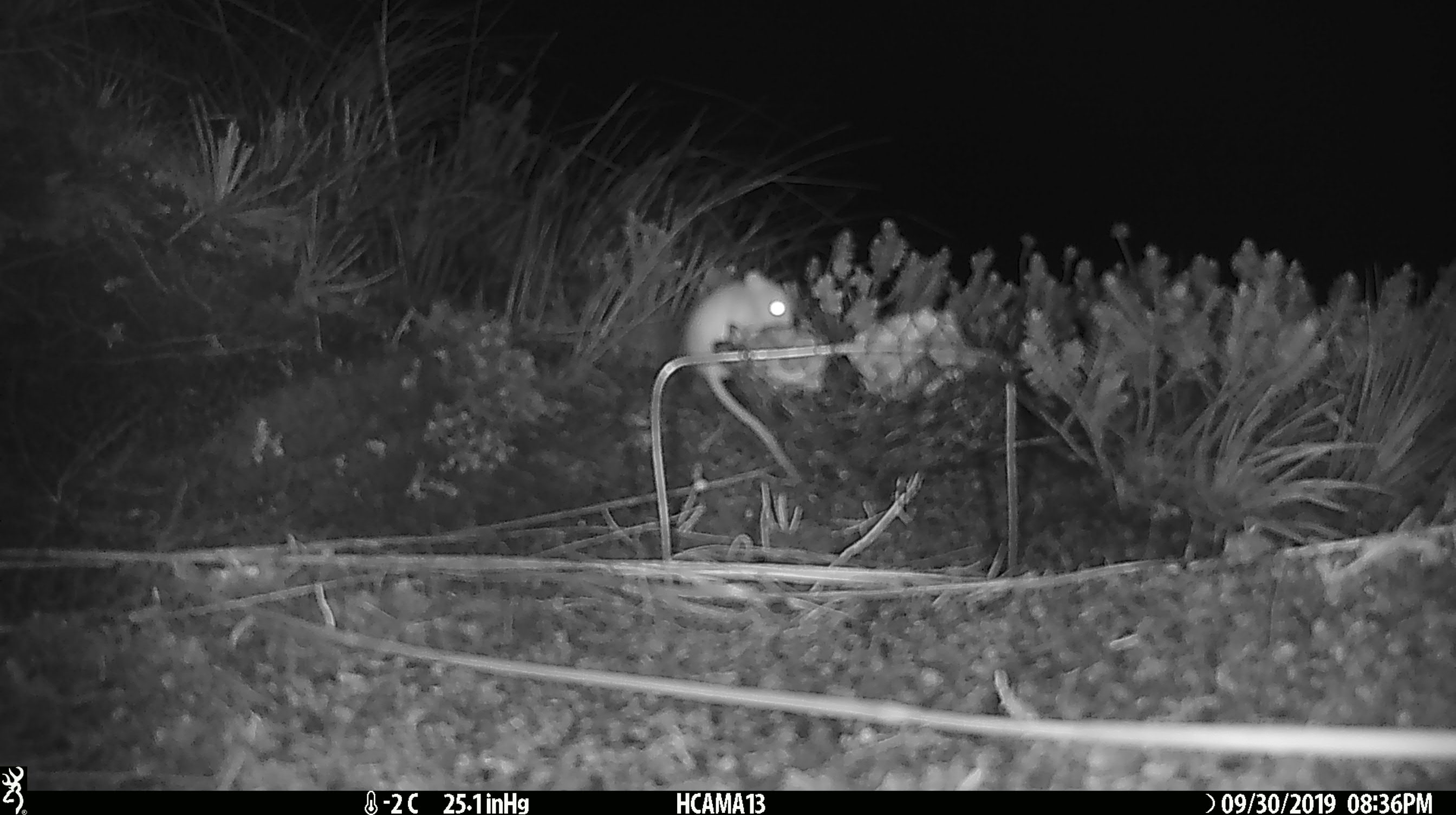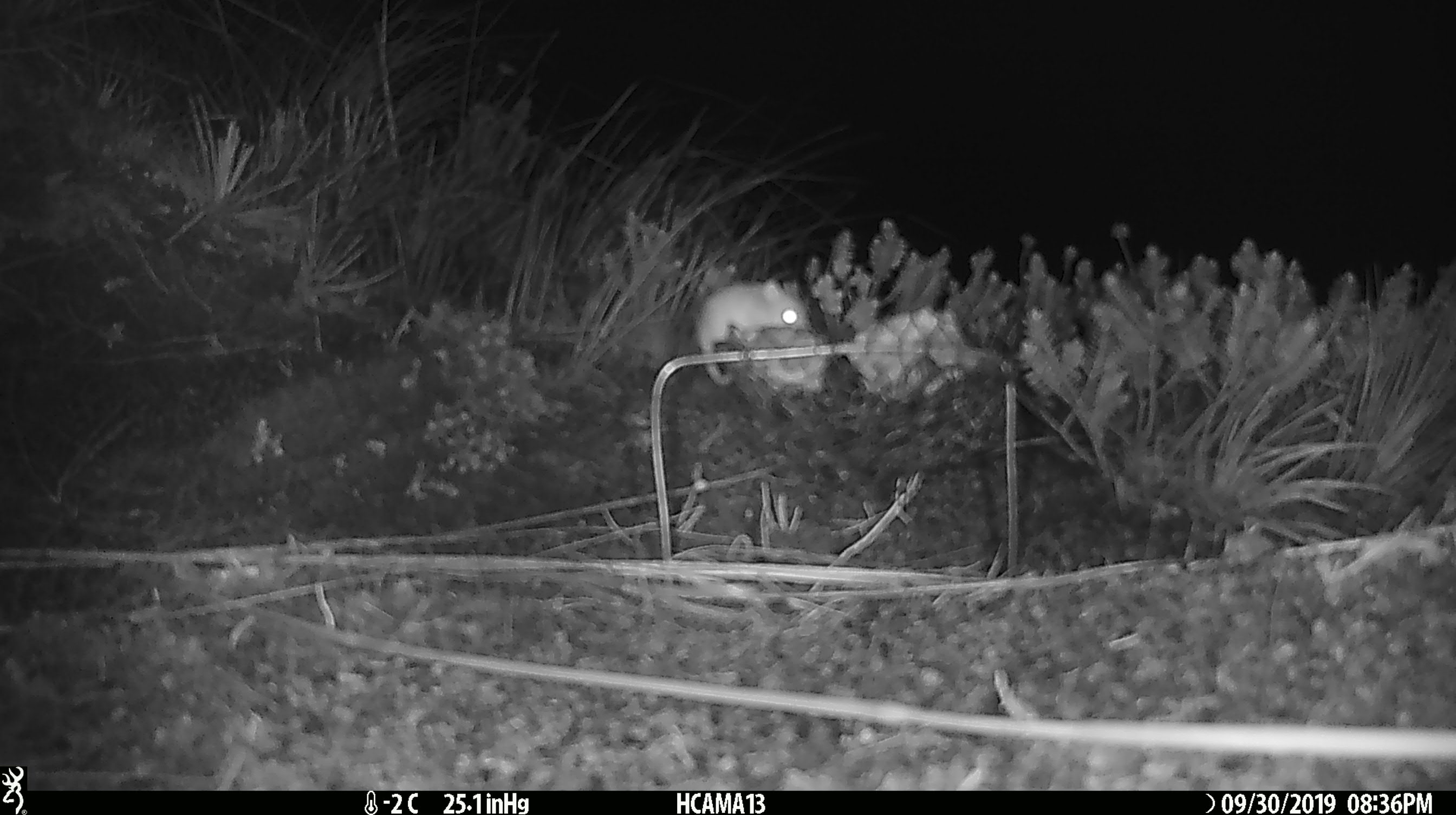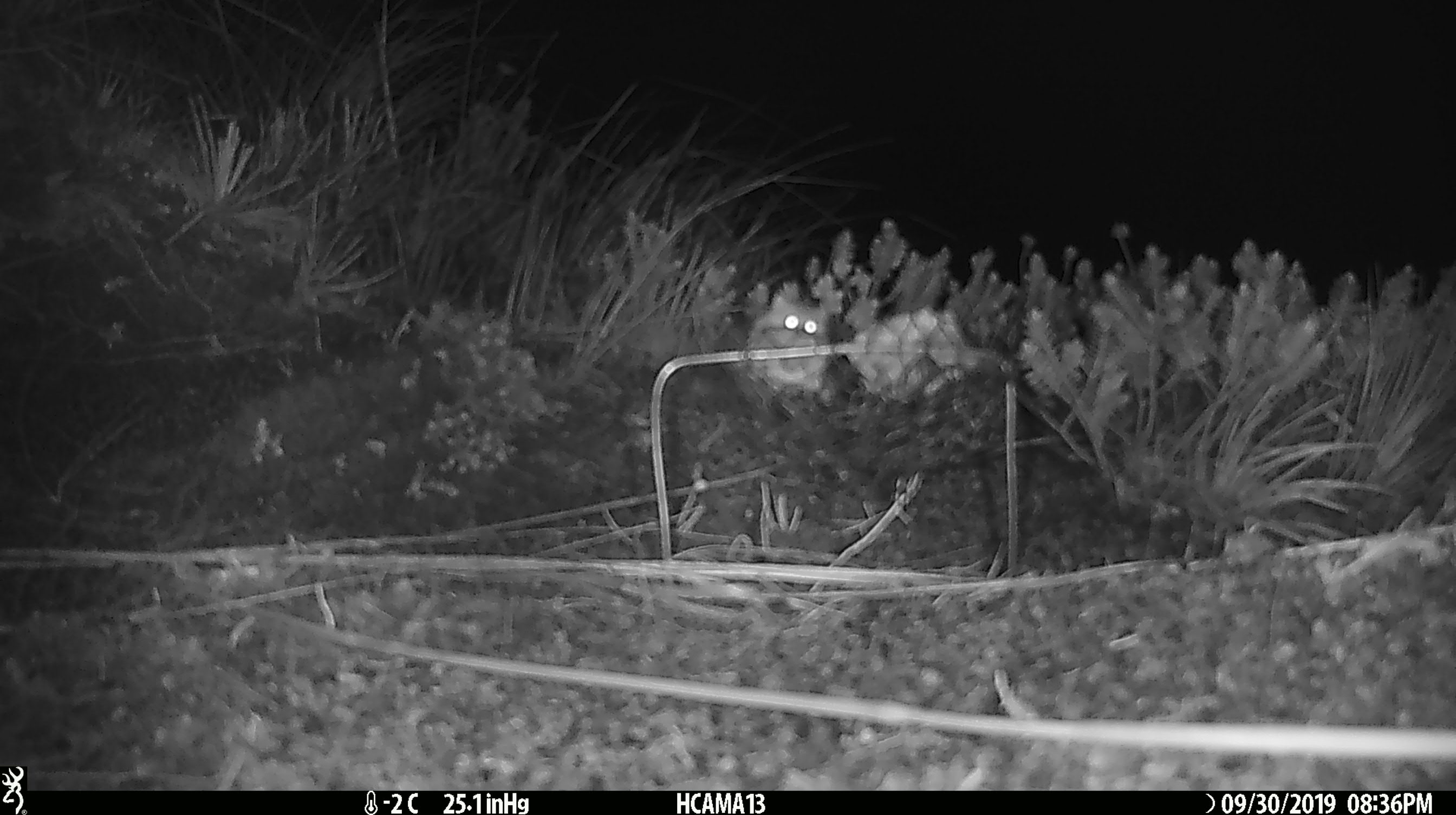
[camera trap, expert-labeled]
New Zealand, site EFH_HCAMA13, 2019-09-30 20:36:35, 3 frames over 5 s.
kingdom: Animalia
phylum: Chordata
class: Mammalia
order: Rodentia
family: Muridae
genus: Mus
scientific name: Mus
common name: mouse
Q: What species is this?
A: Mouse (Mus).